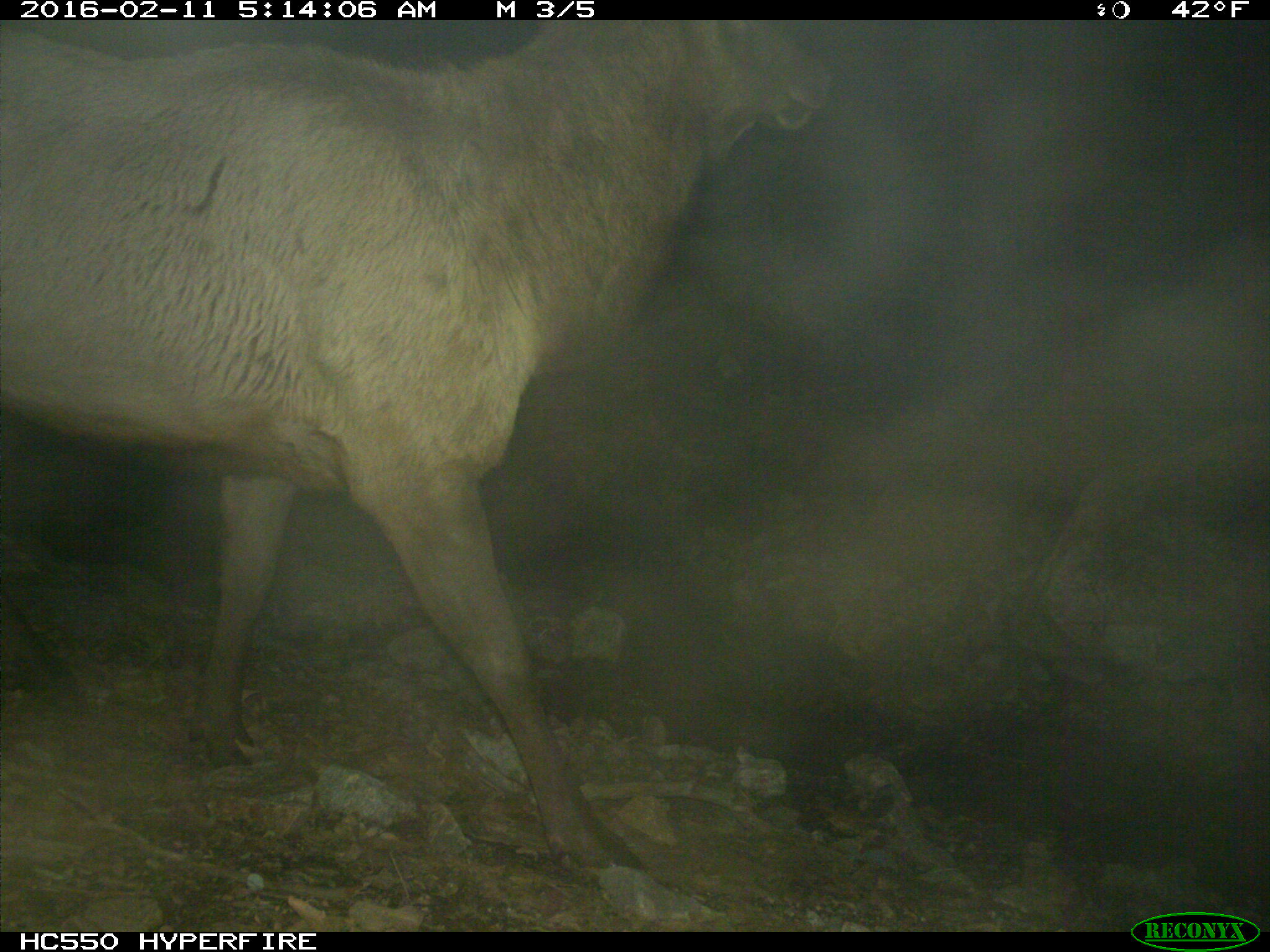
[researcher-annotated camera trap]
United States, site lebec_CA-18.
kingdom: Animalia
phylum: Chordata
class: Mammalia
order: Artiodactyla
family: Cervidae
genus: Cervus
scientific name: Cervus canadensis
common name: elk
Cervus canadensis (elk).